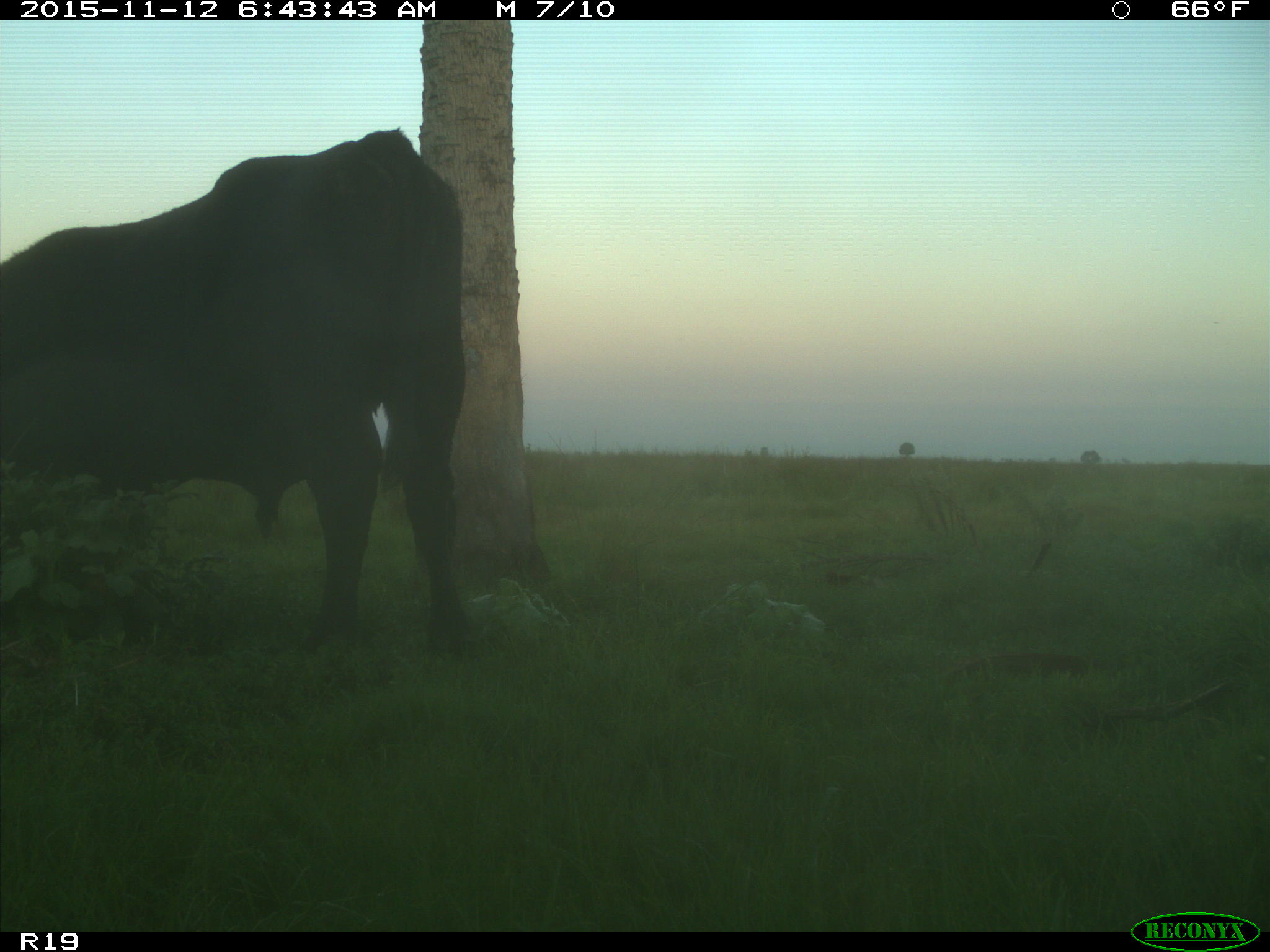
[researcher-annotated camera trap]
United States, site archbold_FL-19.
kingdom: Animalia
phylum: Chordata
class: Mammalia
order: Artiodactyla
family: Bovidae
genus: Bos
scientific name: Bos taurus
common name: domestic cow